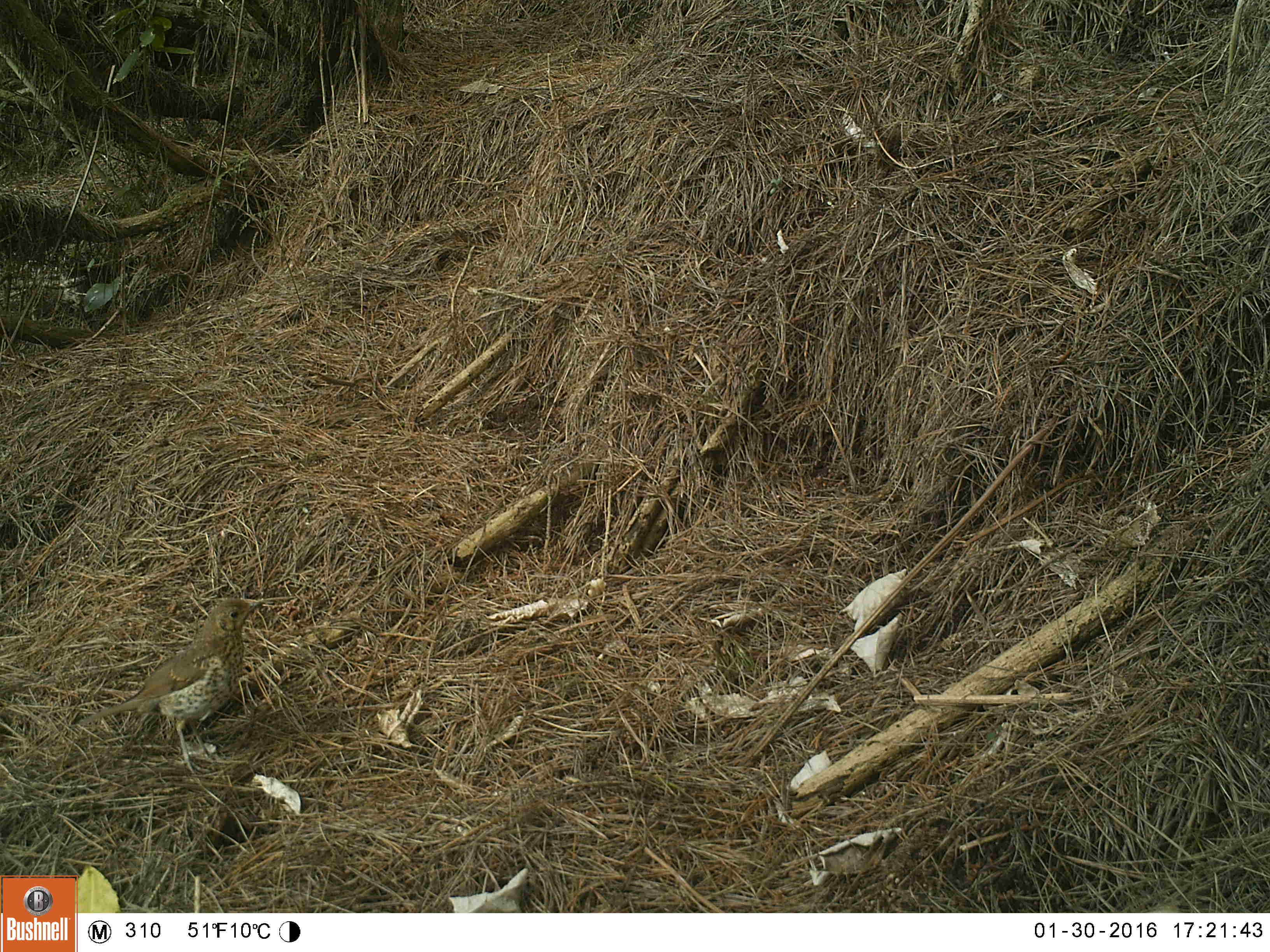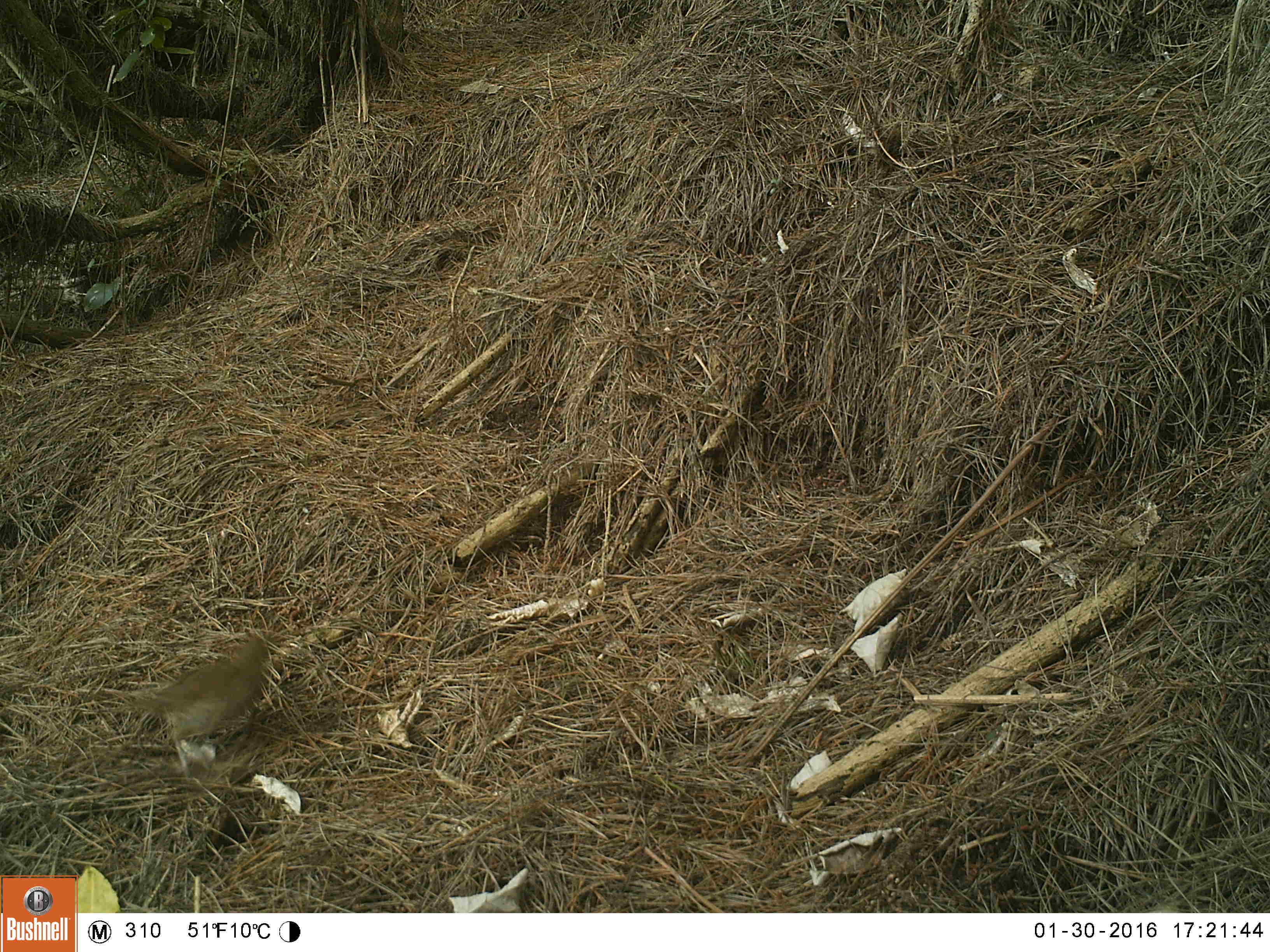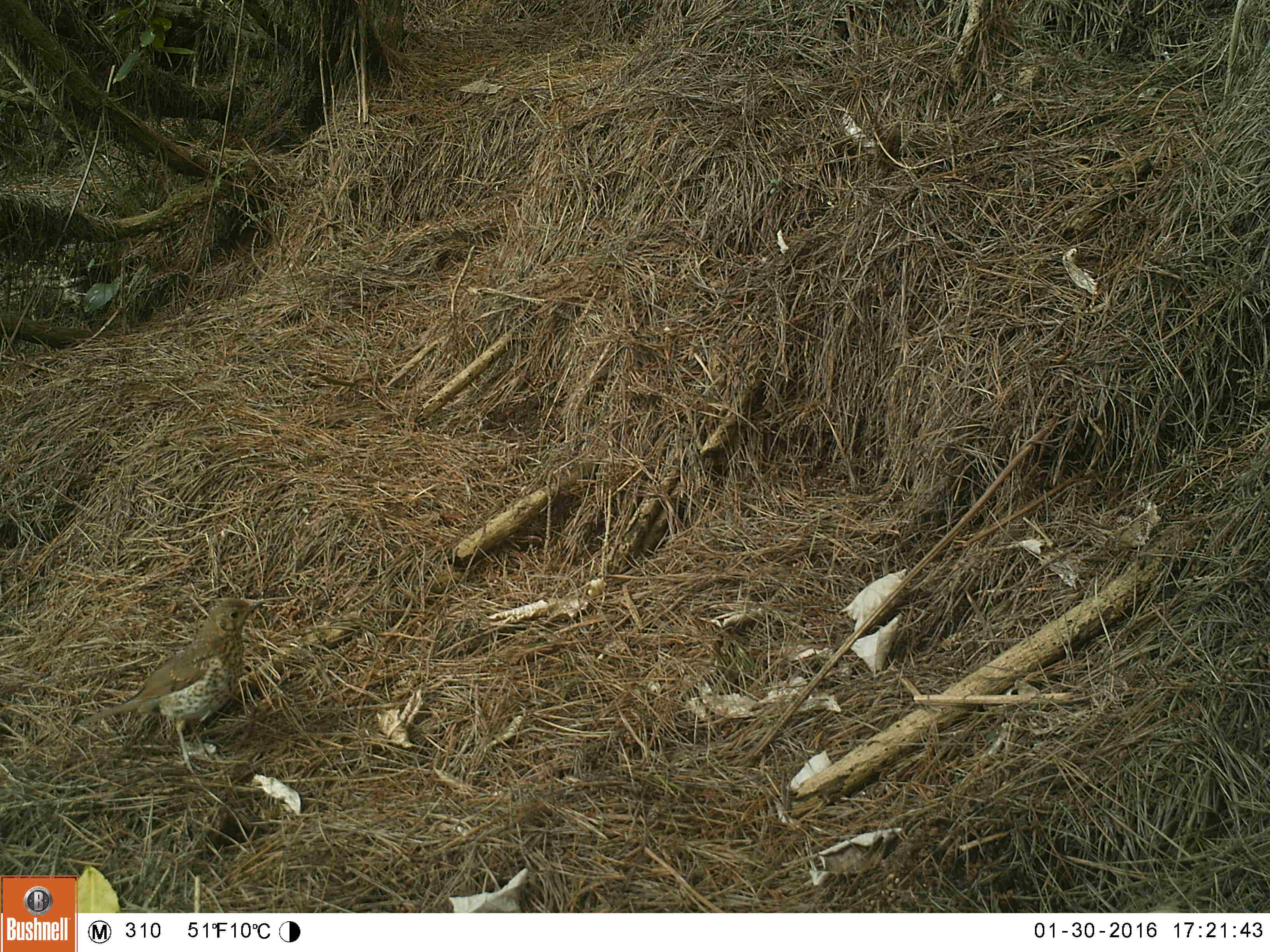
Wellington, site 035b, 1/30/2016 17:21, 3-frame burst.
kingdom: Animalia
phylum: Chordata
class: Aves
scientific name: Aves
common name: bird